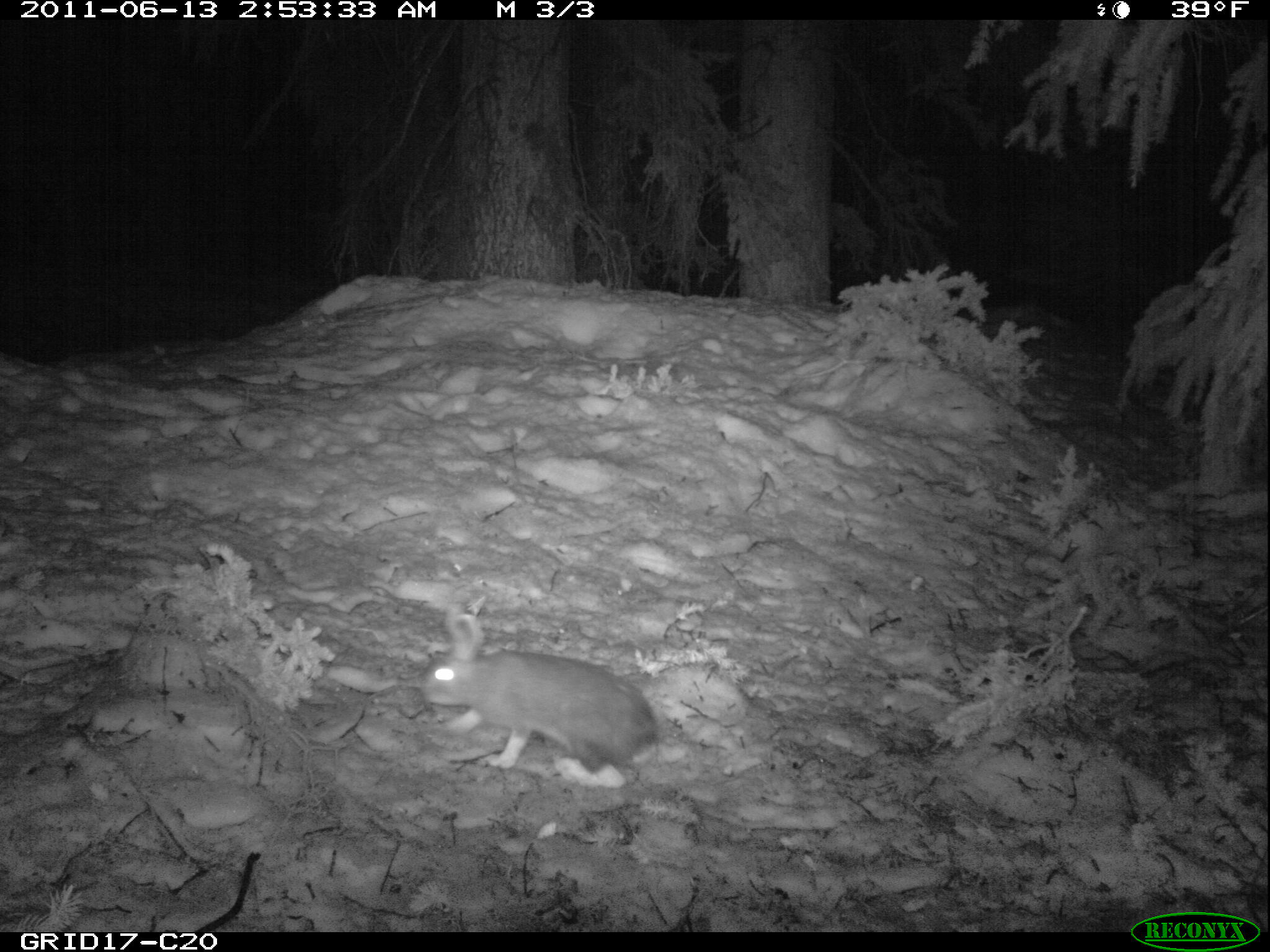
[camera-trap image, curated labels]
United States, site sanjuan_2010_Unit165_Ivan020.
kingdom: Animalia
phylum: Chordata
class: Mammalia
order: Lagomorpha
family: Leporidae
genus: Lepus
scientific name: Lepus americanus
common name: snowshoe hare